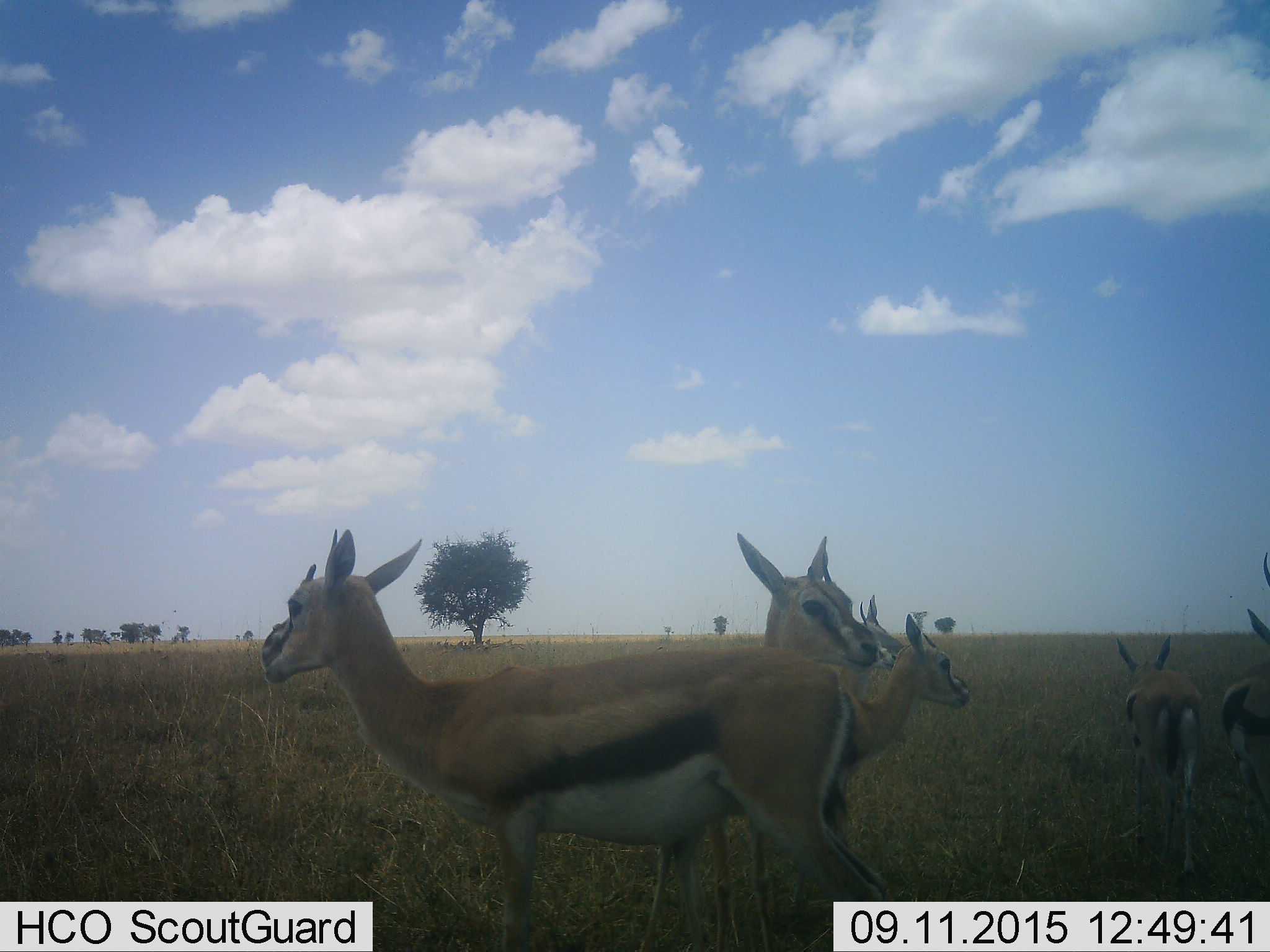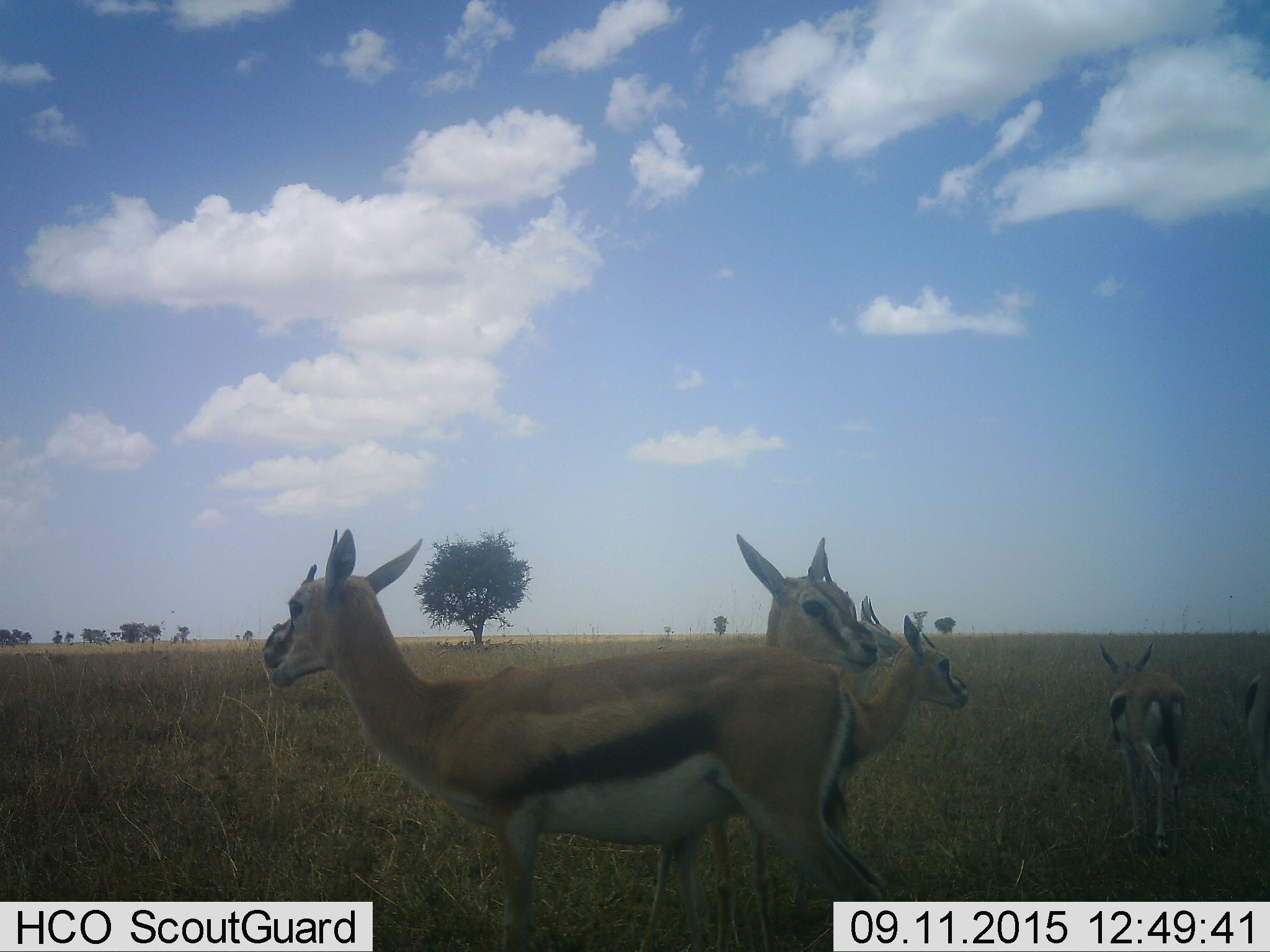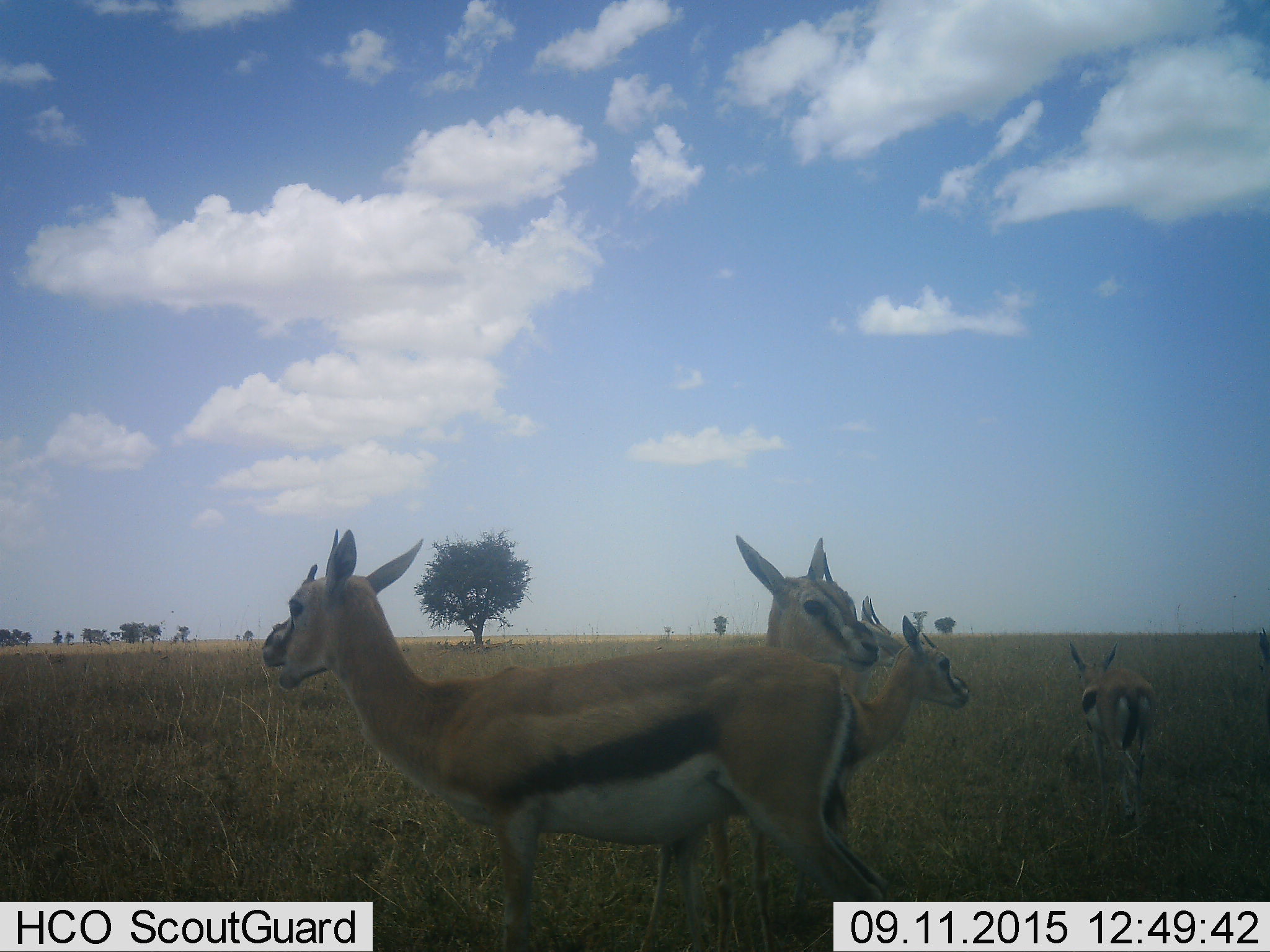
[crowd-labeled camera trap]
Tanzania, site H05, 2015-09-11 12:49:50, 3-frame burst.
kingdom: Animalia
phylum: Chordata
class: Mammalia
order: Artiodactyla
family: Bovidae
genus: Eudorcas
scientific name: Eudorcas thomsonii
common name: thomson's gazelle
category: gazellethomsons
Gazellethomsons (thomson's gazelle) (Eudorcas thomsonii), count 6. Behavior (volunteer vote fractions): standing 100%, resting 0%, moving 25%, interacting 0%. Young present (vote fraction): 25%. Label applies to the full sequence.